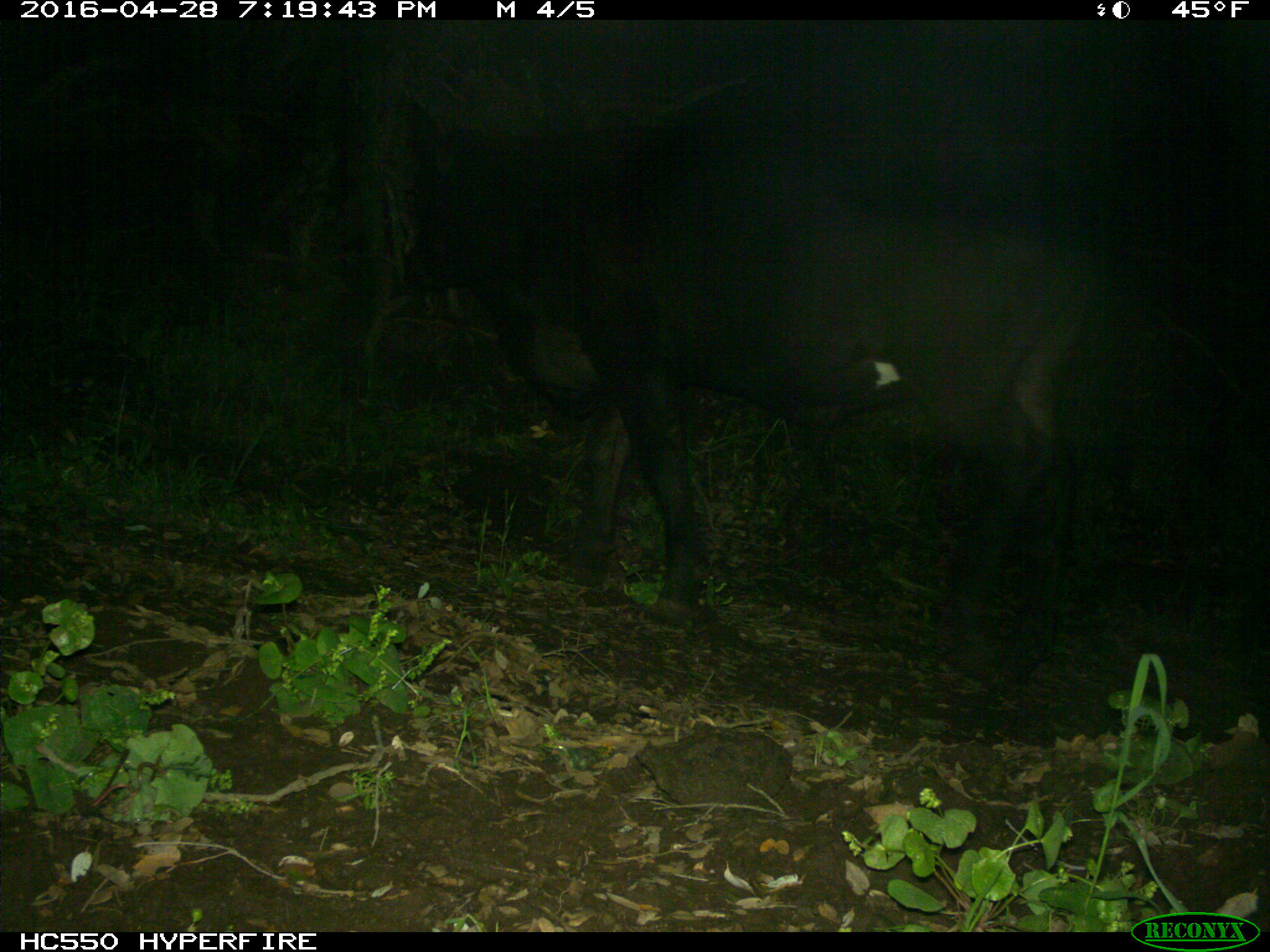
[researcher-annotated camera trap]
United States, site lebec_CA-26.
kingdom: Animalia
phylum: Chordata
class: Mammalia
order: Artiodactyla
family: Bovidae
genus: Bos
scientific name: Bos taurus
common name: domestic cow